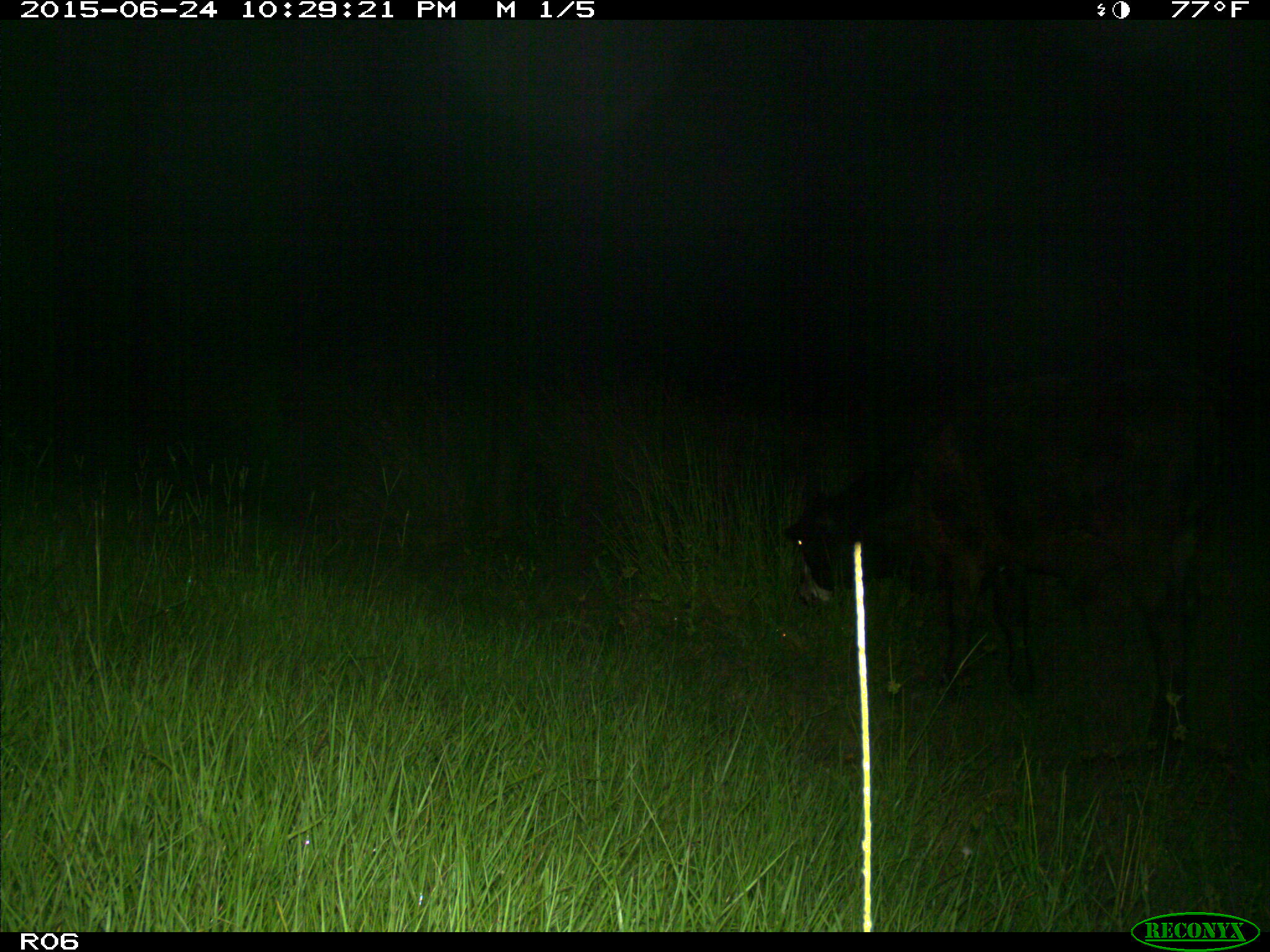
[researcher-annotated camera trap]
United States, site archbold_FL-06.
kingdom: Animalia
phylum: Chordata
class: Mammalia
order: Artiodactyla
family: Bovidae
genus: Bos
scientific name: Bos taurus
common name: domestic cow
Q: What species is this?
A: Bos taurus (domestic cow).